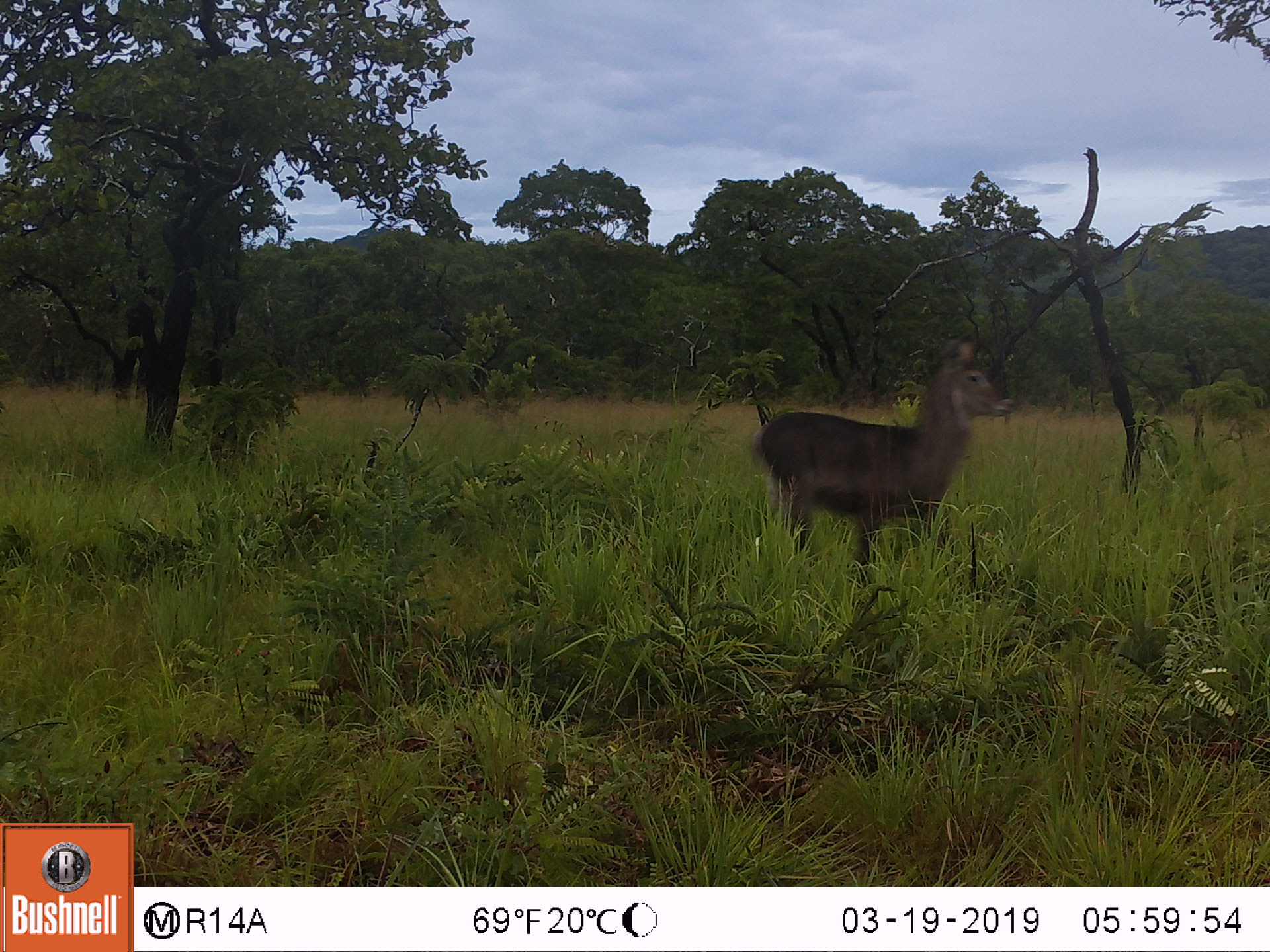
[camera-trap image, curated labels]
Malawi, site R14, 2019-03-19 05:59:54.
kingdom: Animalia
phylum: Chordata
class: Mammalia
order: Artiodactyla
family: Bovidae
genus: Kobus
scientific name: Kobus ellipsiprymnus ellipsiprymnus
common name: common waterbuck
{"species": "common waterbuck (Kobus ellipsiprymnus ellipsiprymnus)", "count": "1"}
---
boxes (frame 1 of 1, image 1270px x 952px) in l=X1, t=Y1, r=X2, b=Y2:
common waterbuck: l=750, t=327, r=1023, b=576